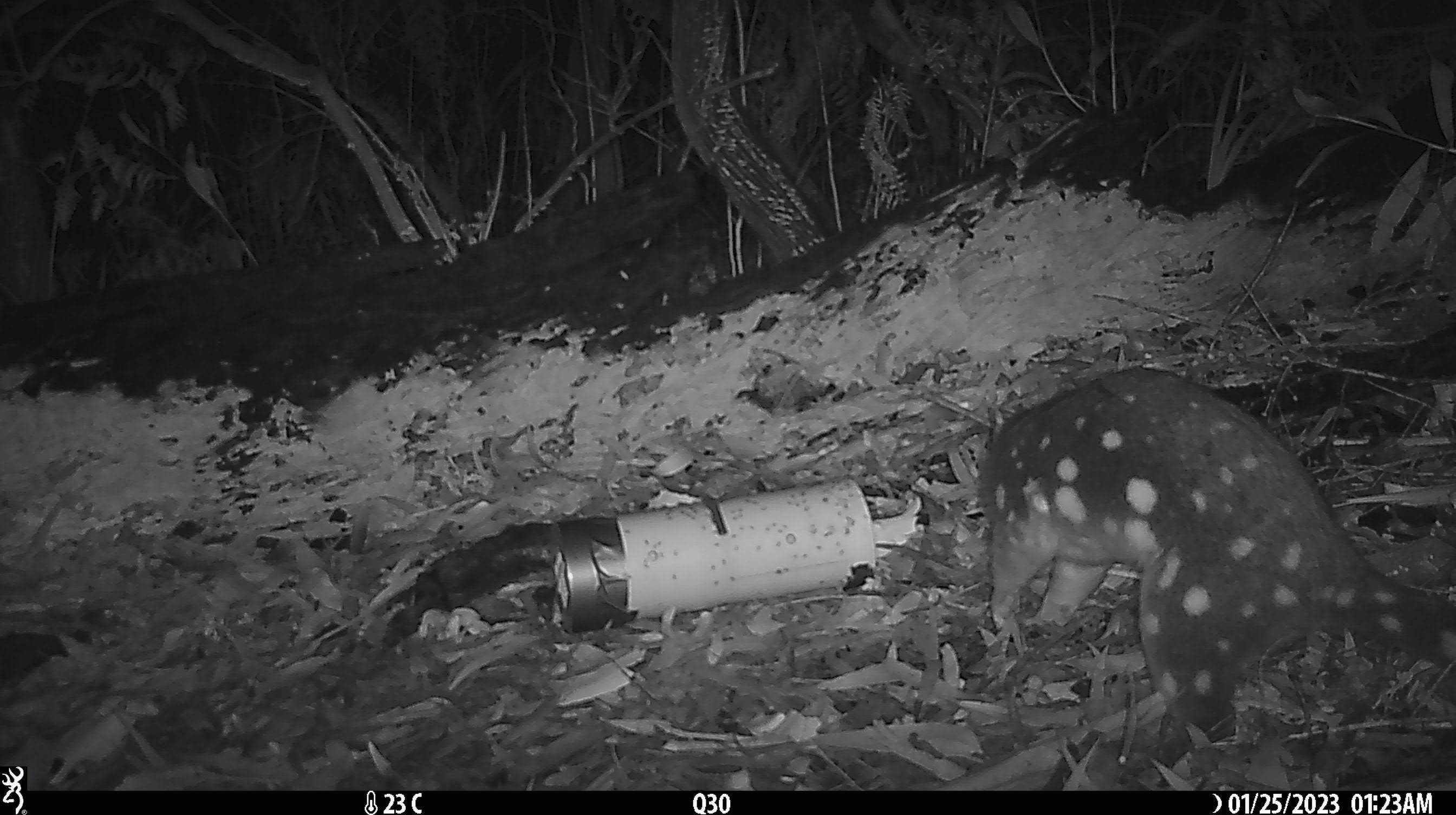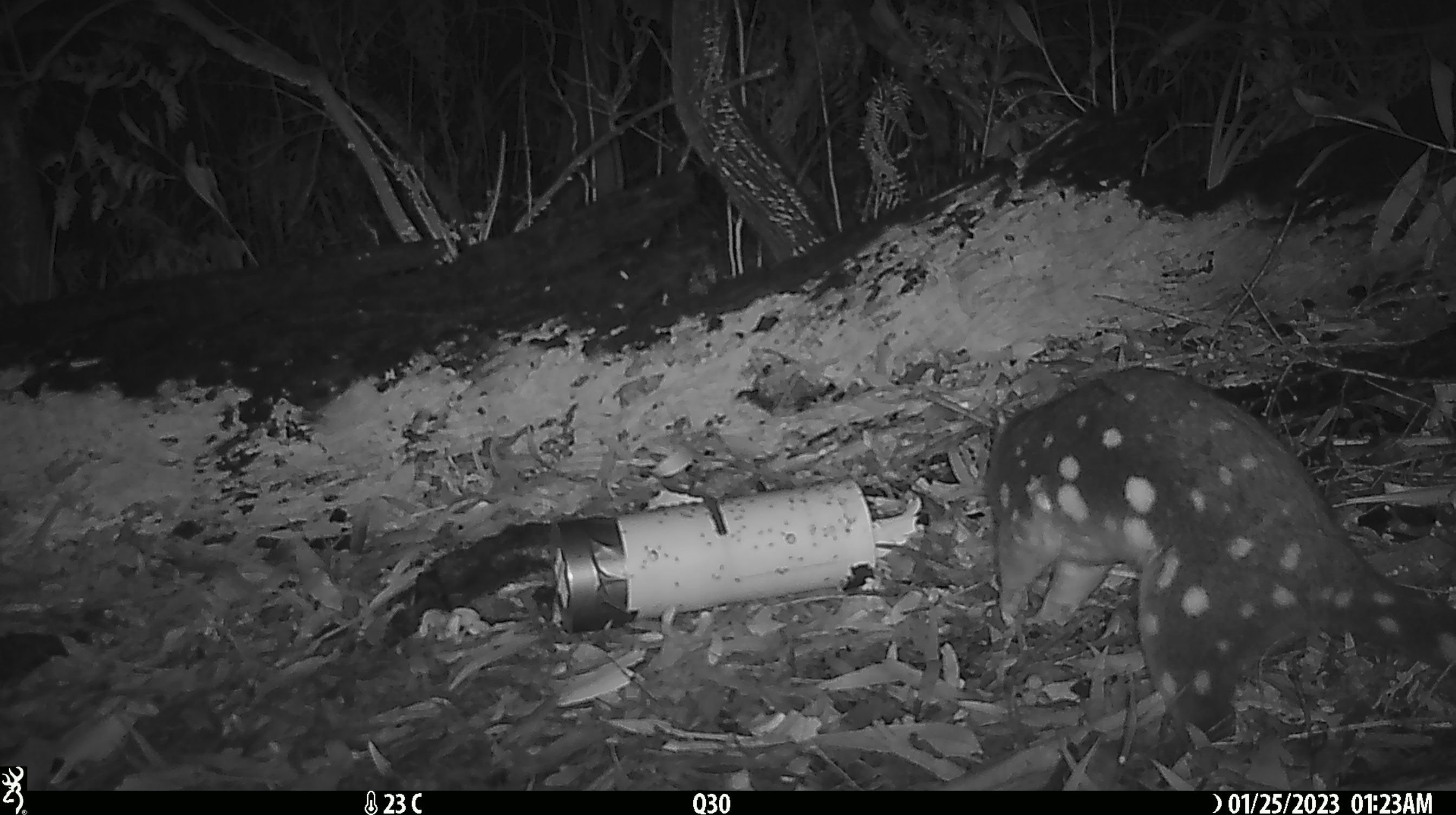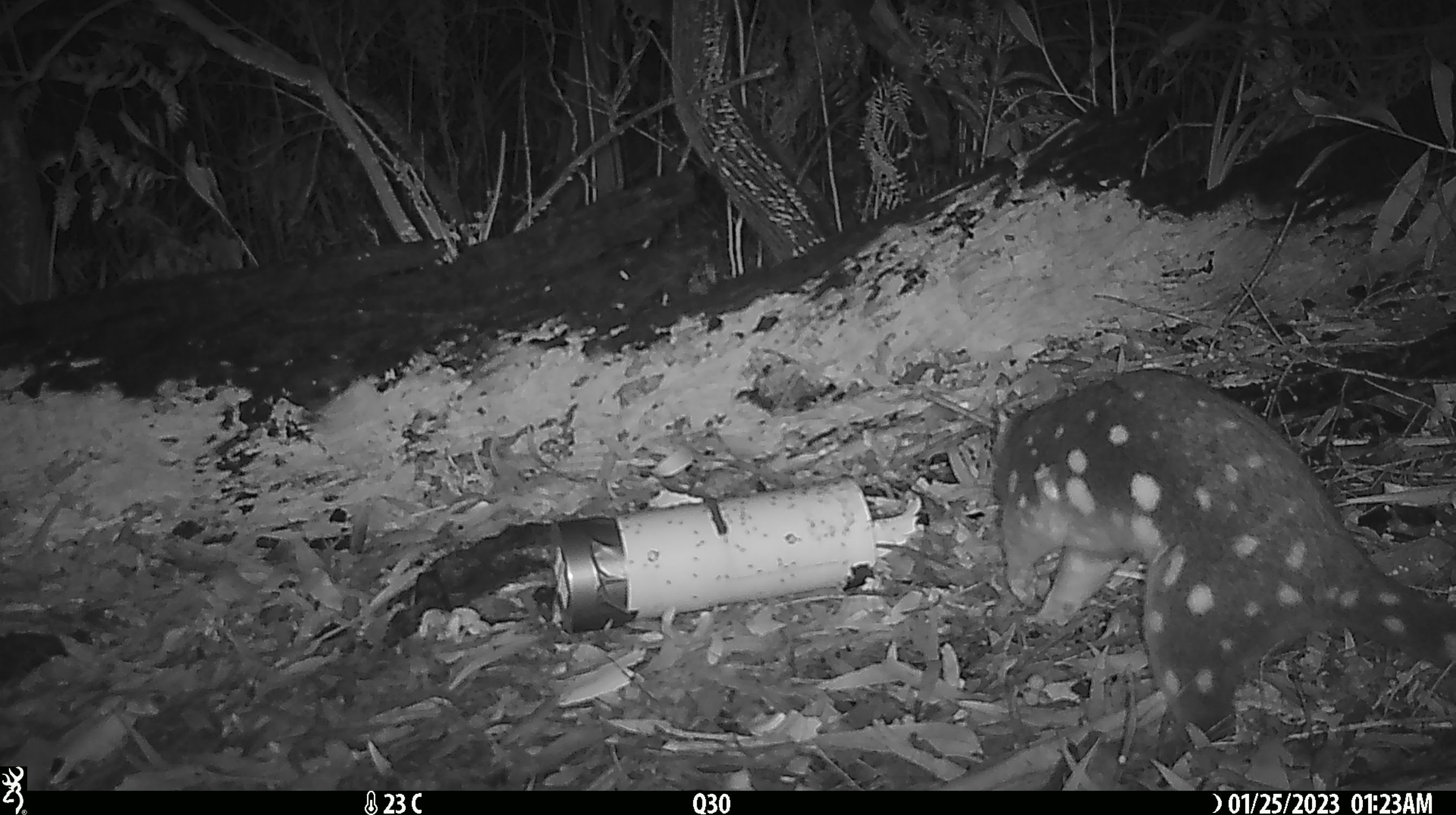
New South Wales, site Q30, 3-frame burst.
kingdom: Animalia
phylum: Chordata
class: Mammalia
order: Dasyuromorphia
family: Dasyuridae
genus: Dasyurus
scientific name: Dasyurus maculatus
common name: spotted-tailed quoll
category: quoll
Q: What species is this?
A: Quoll (spotted-tailed quoll) (Dasyurus maculatus).